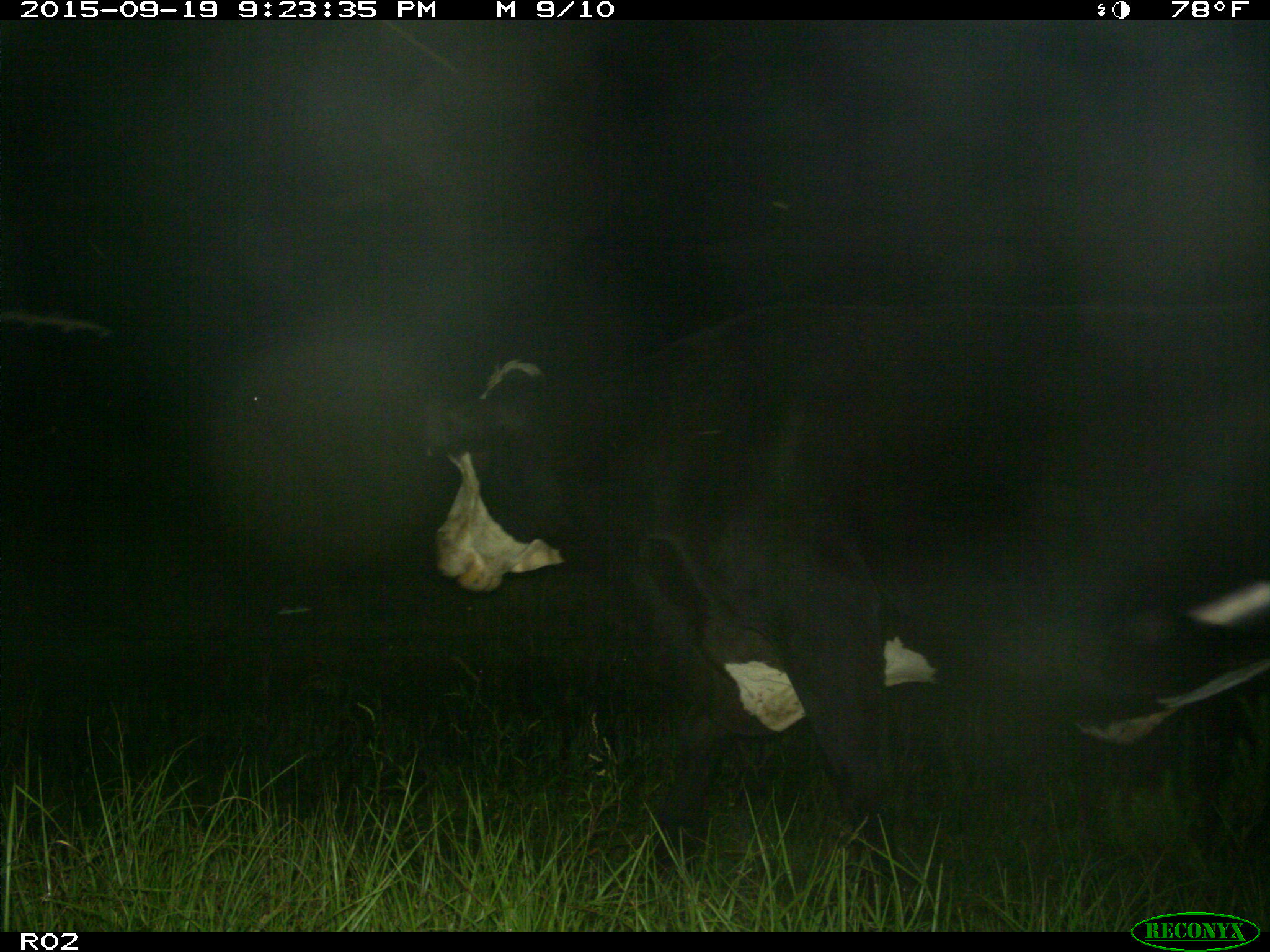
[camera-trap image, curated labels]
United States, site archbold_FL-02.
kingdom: Animalia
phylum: Chordata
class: Mammalia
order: Artiodactyla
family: Bovidae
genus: Bos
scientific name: Bos taurus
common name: domestic cow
Bos taurus (domestic cow).